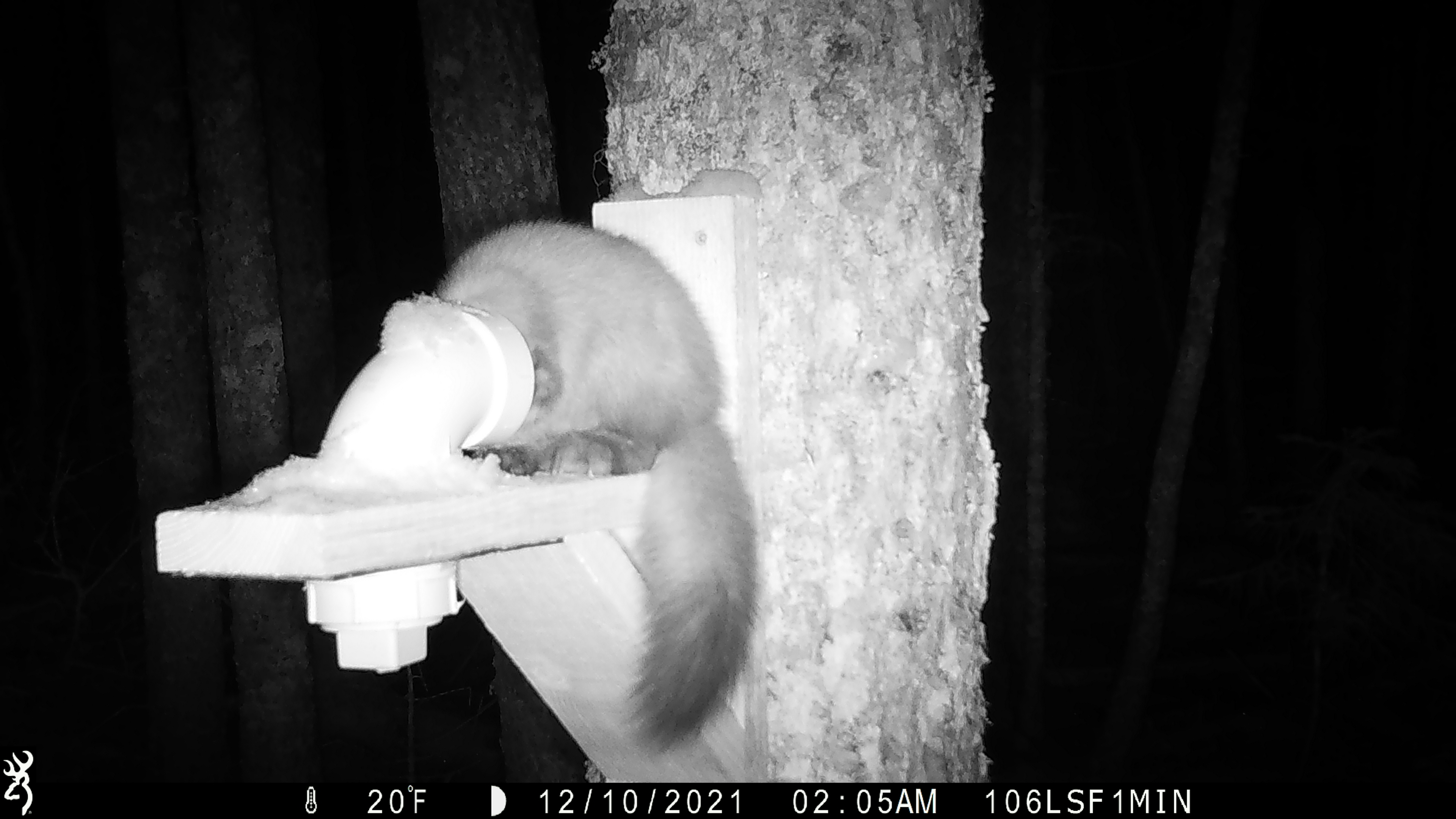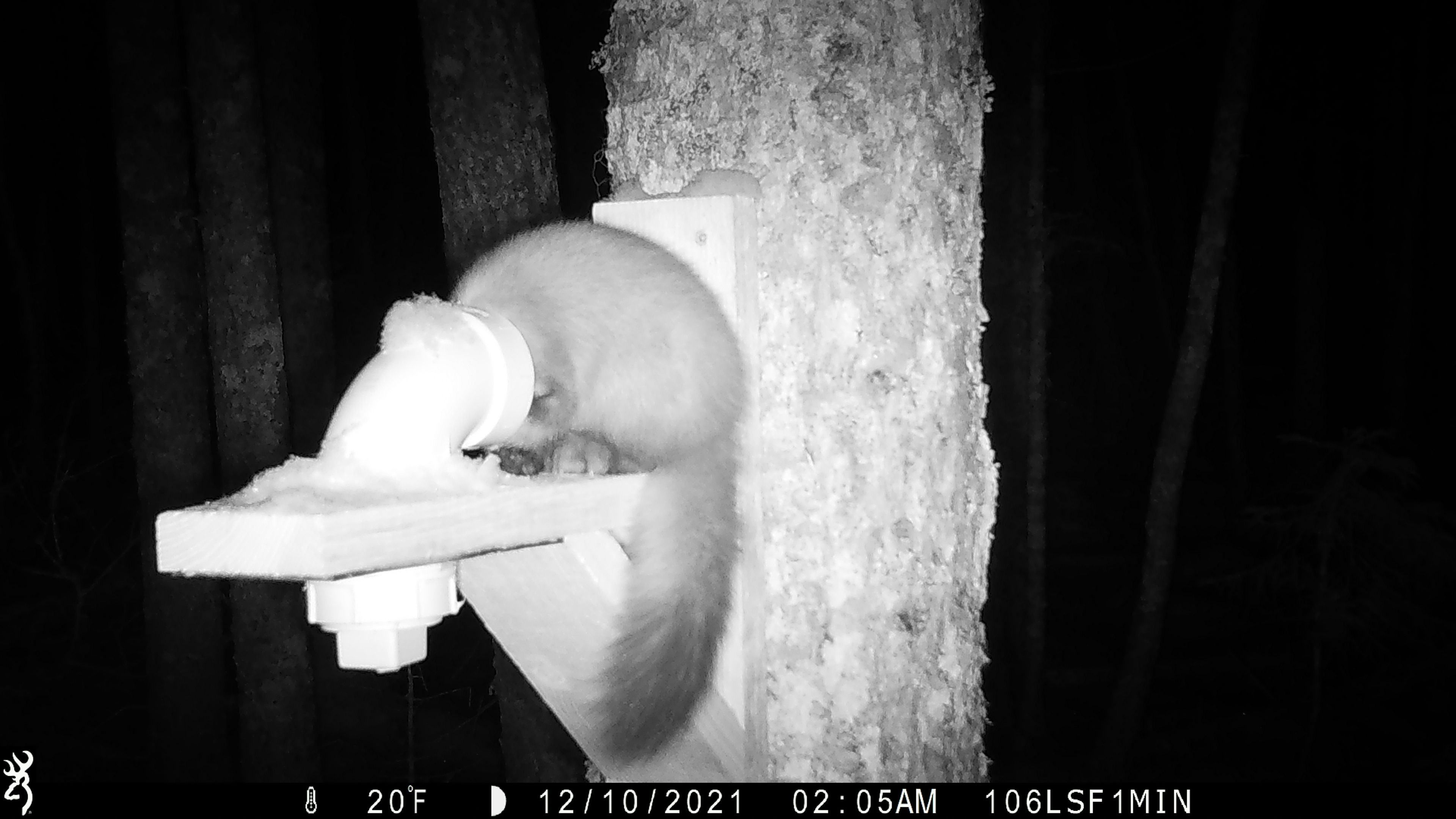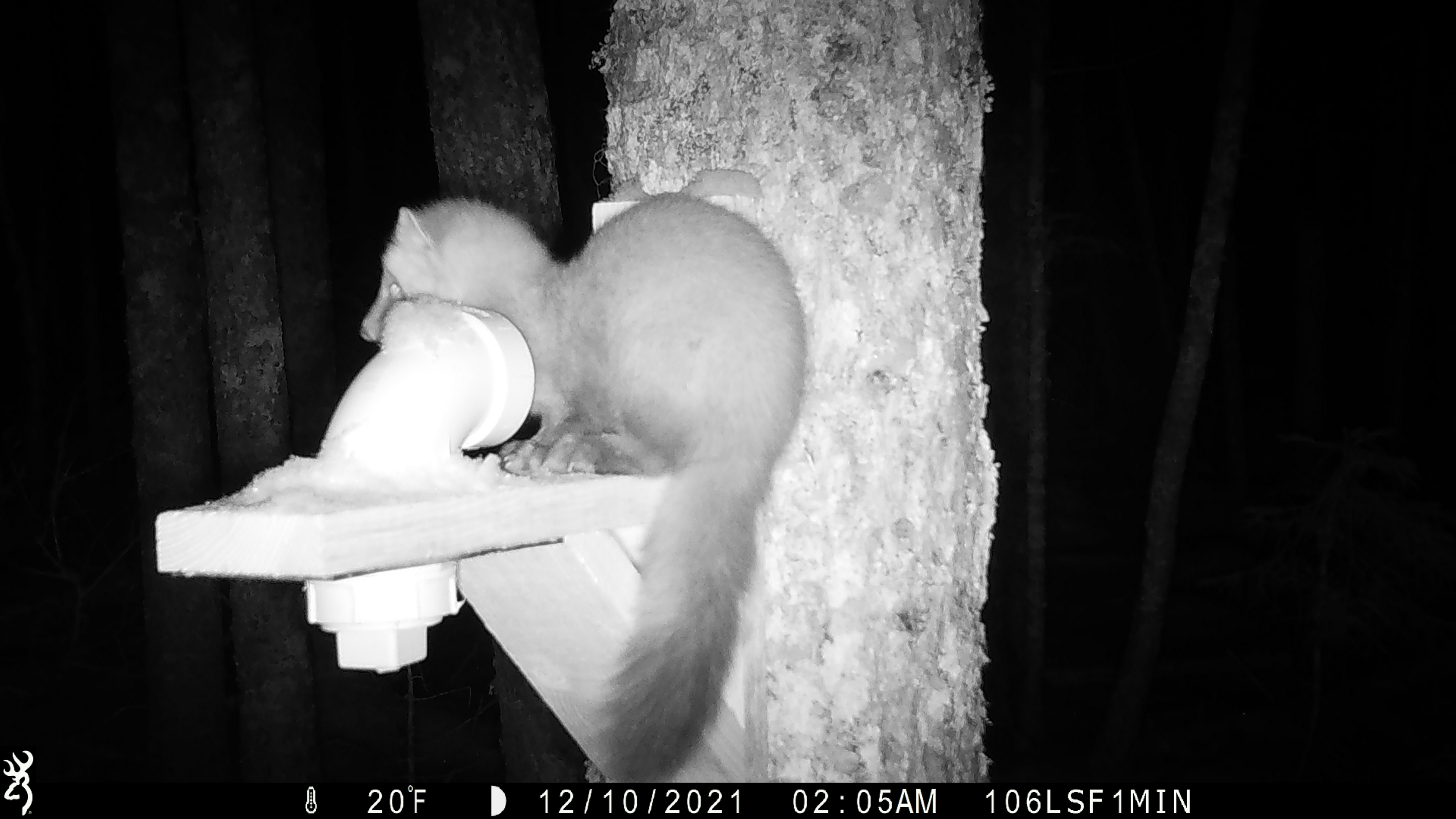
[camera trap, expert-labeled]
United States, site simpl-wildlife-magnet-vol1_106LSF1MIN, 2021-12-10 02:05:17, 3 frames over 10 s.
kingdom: Animalia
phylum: Chordata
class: Mammalia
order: Carnivora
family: Mustelidae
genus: Martes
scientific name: Martes americana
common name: american marten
American marten (Martes americana).